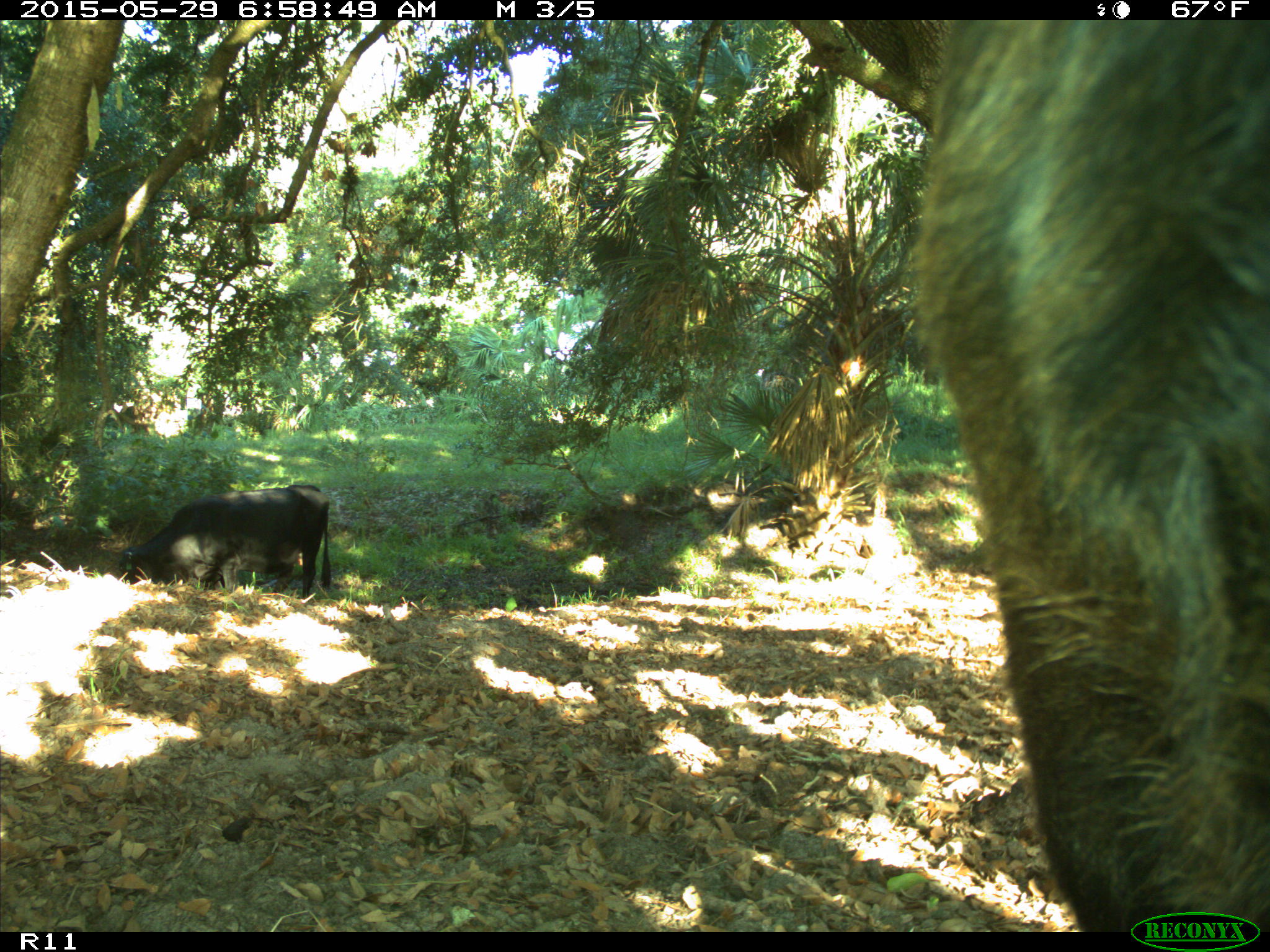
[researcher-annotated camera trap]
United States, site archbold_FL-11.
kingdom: Animalia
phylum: Chordata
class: Mammalia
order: Artiodactyla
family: Bovidae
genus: Bos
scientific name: Bos taurus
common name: domestic cow